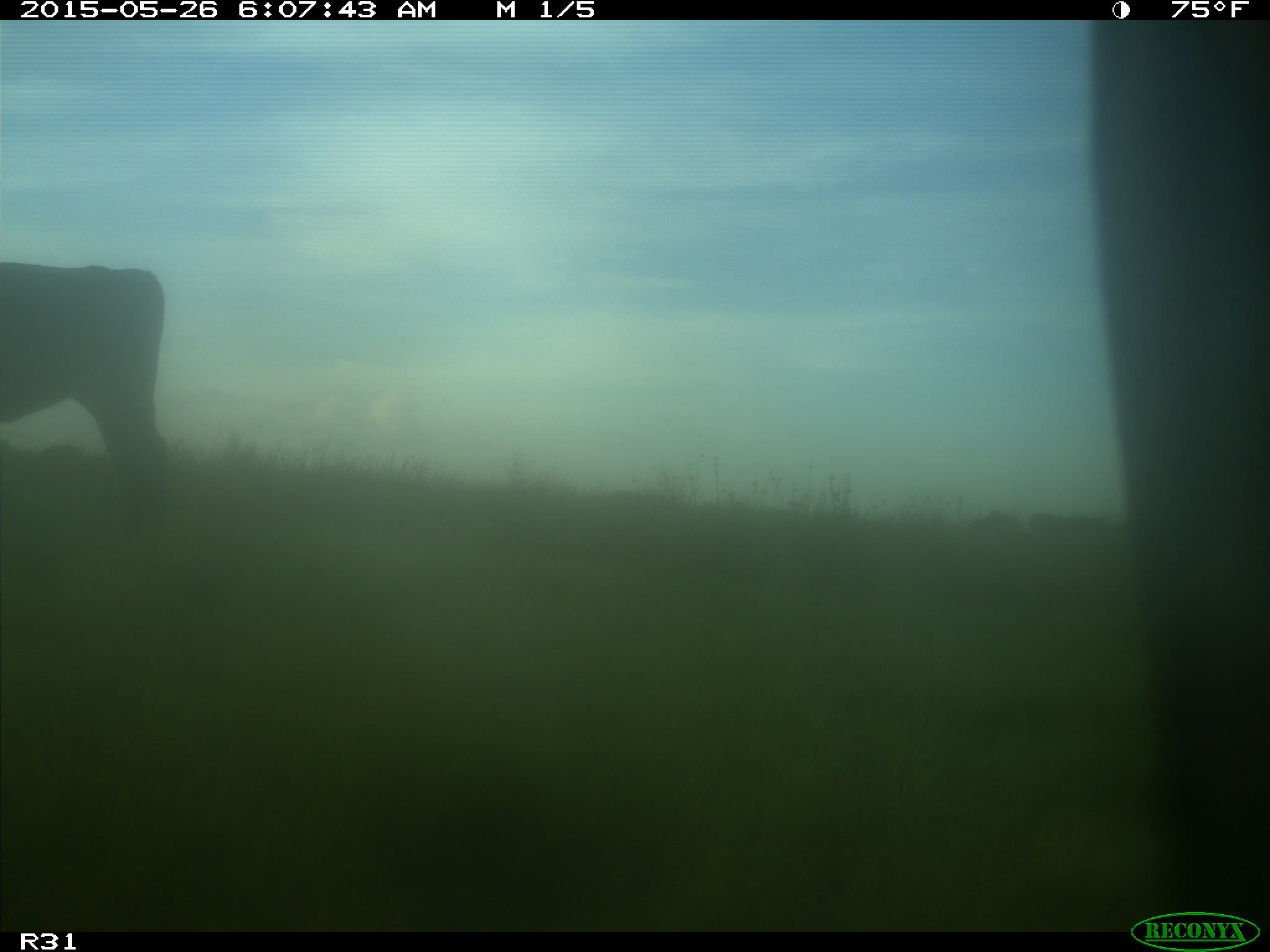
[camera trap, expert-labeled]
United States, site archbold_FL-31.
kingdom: Animalia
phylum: Chordata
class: Mammalia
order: Artiodactyla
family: Bovidae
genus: Bos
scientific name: Bos taurus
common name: domestic cow